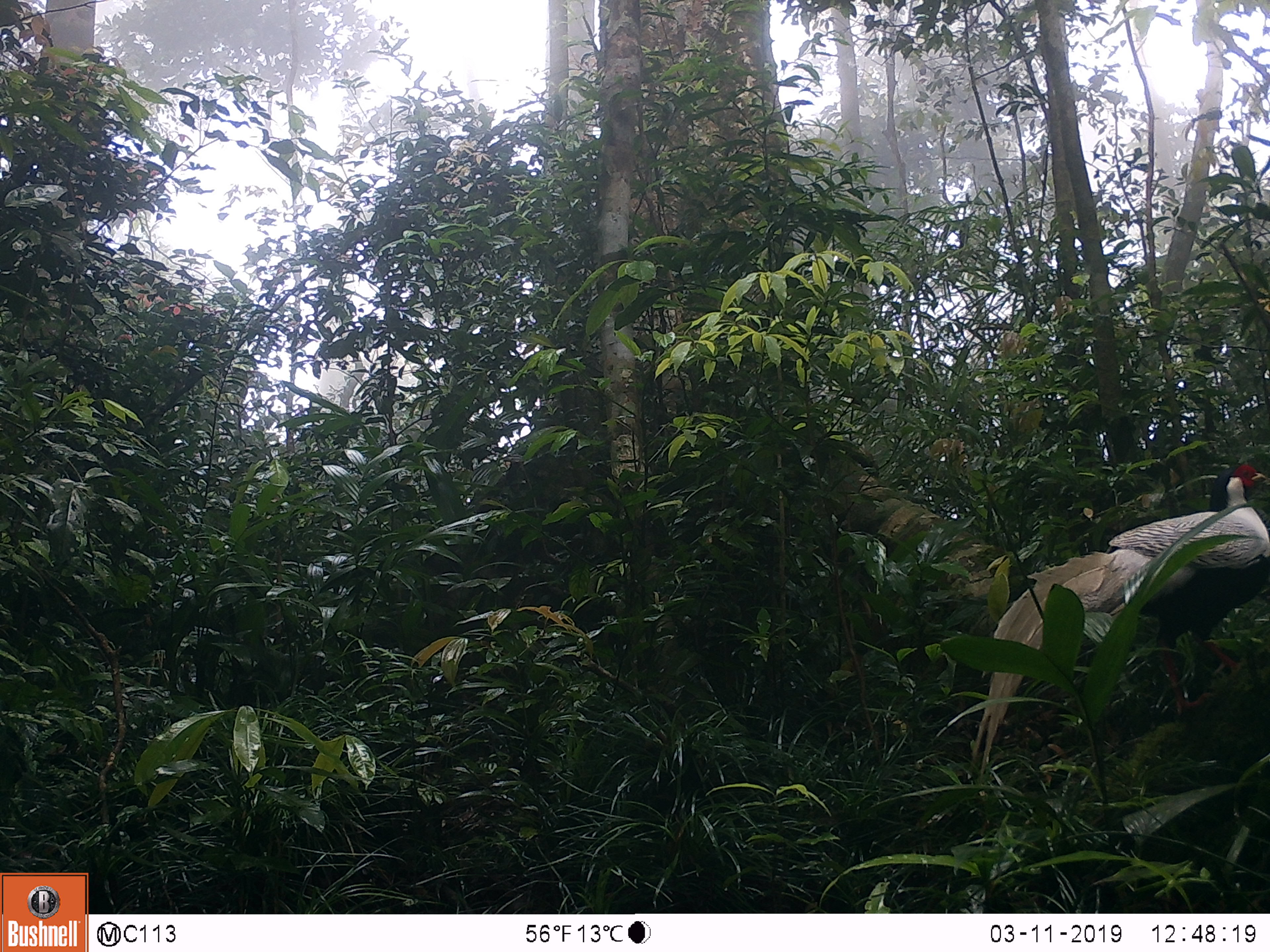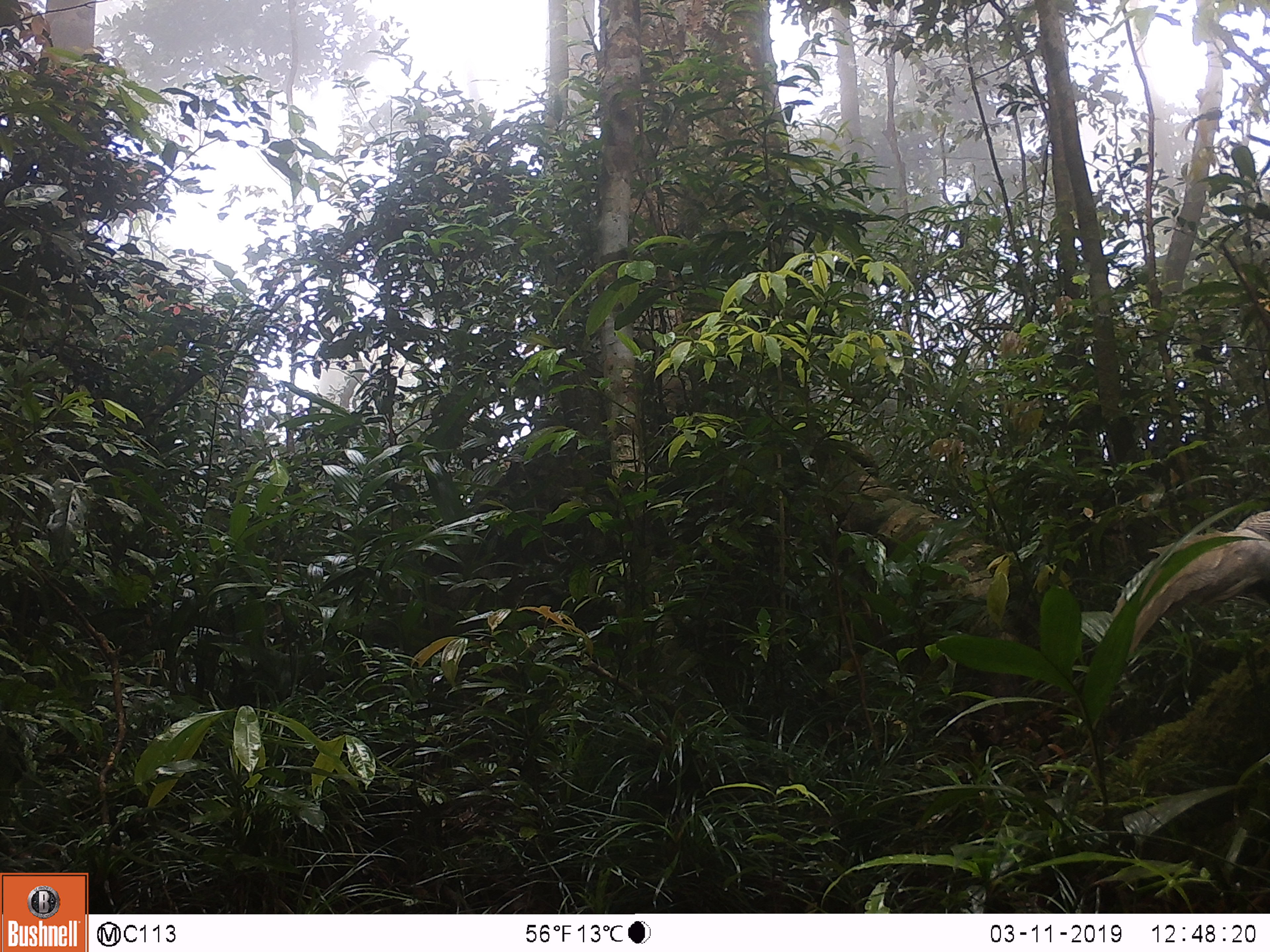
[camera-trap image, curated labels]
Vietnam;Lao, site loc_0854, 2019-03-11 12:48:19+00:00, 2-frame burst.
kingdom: Animalia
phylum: Chordata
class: Aves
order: Galliformes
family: Phasianidae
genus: Lophura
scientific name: Lophura nycthemera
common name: silver pheasant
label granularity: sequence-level